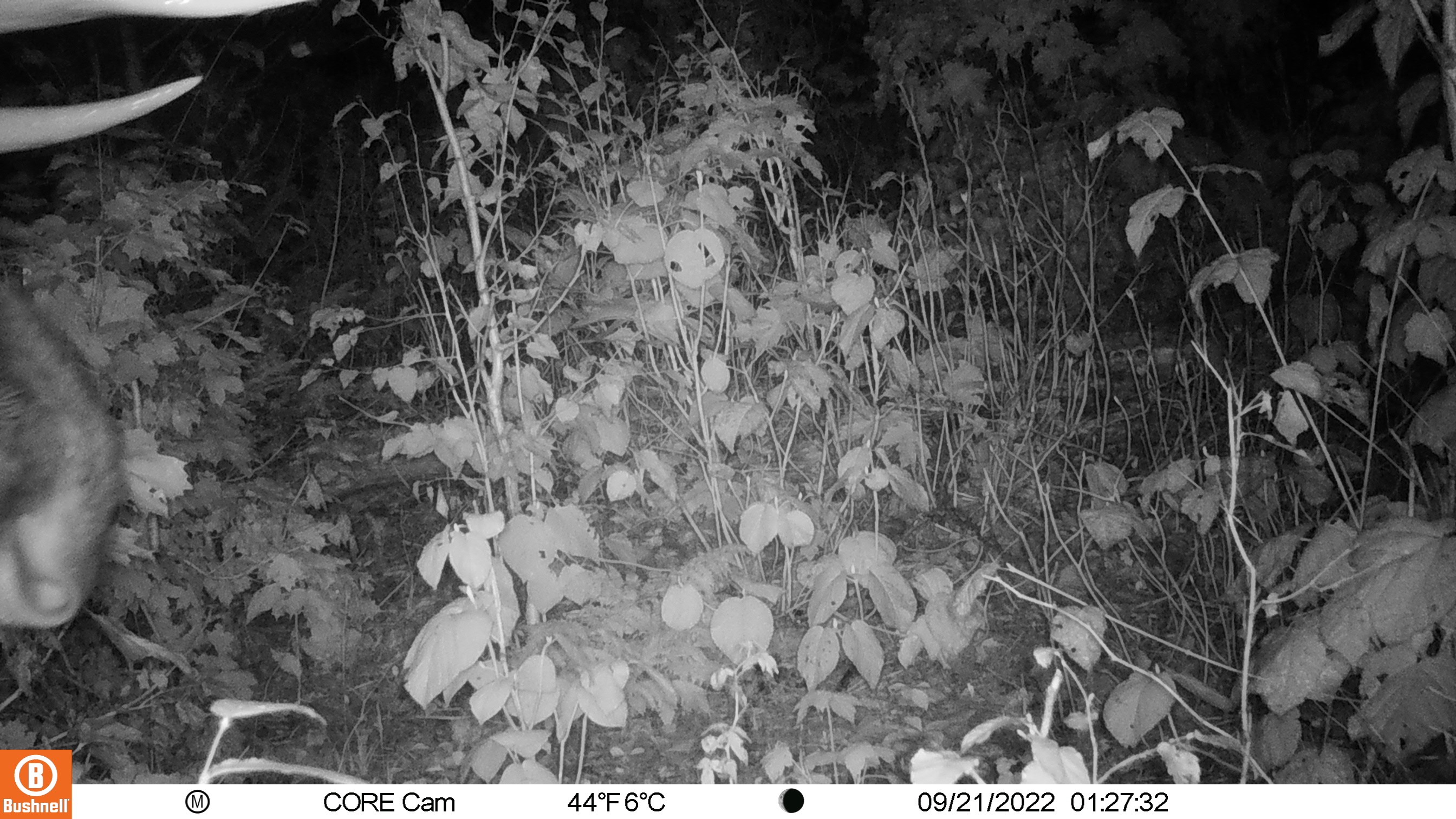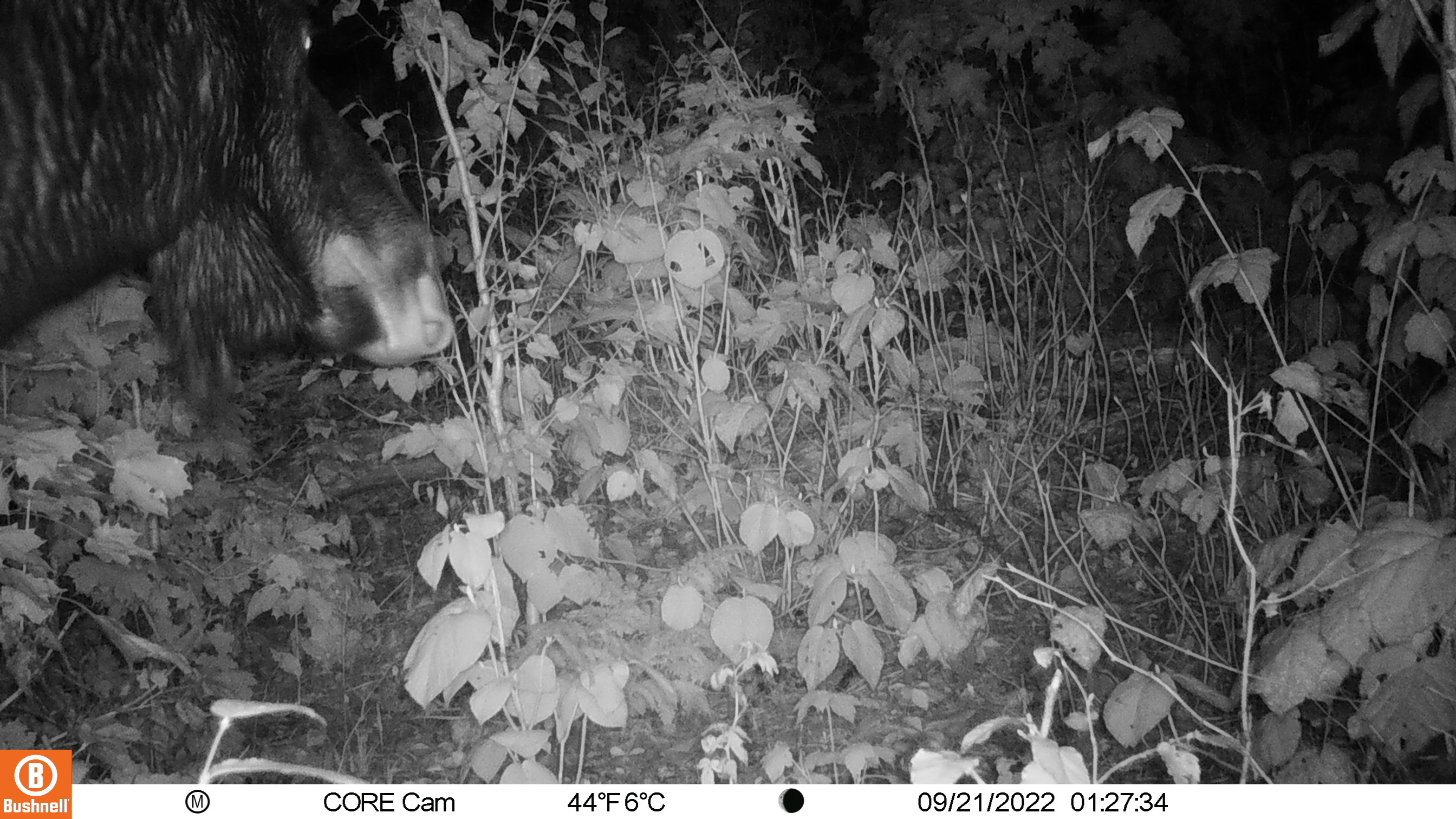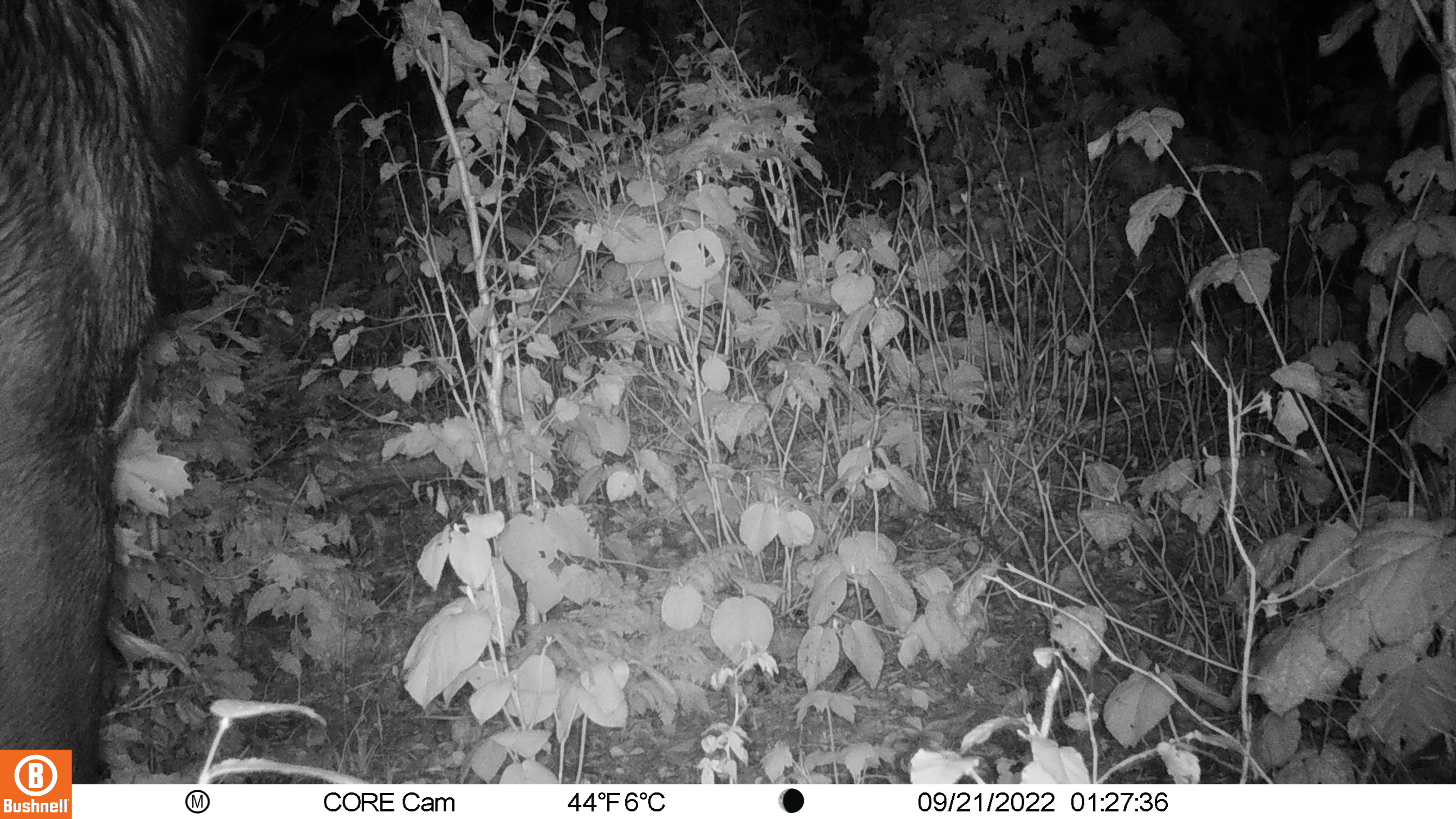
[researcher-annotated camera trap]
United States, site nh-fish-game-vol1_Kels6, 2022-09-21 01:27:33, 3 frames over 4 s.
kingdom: Animalia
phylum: Chordata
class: Mammalia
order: Artiodactyla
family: Cervidae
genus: Alces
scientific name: Alces alces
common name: moose